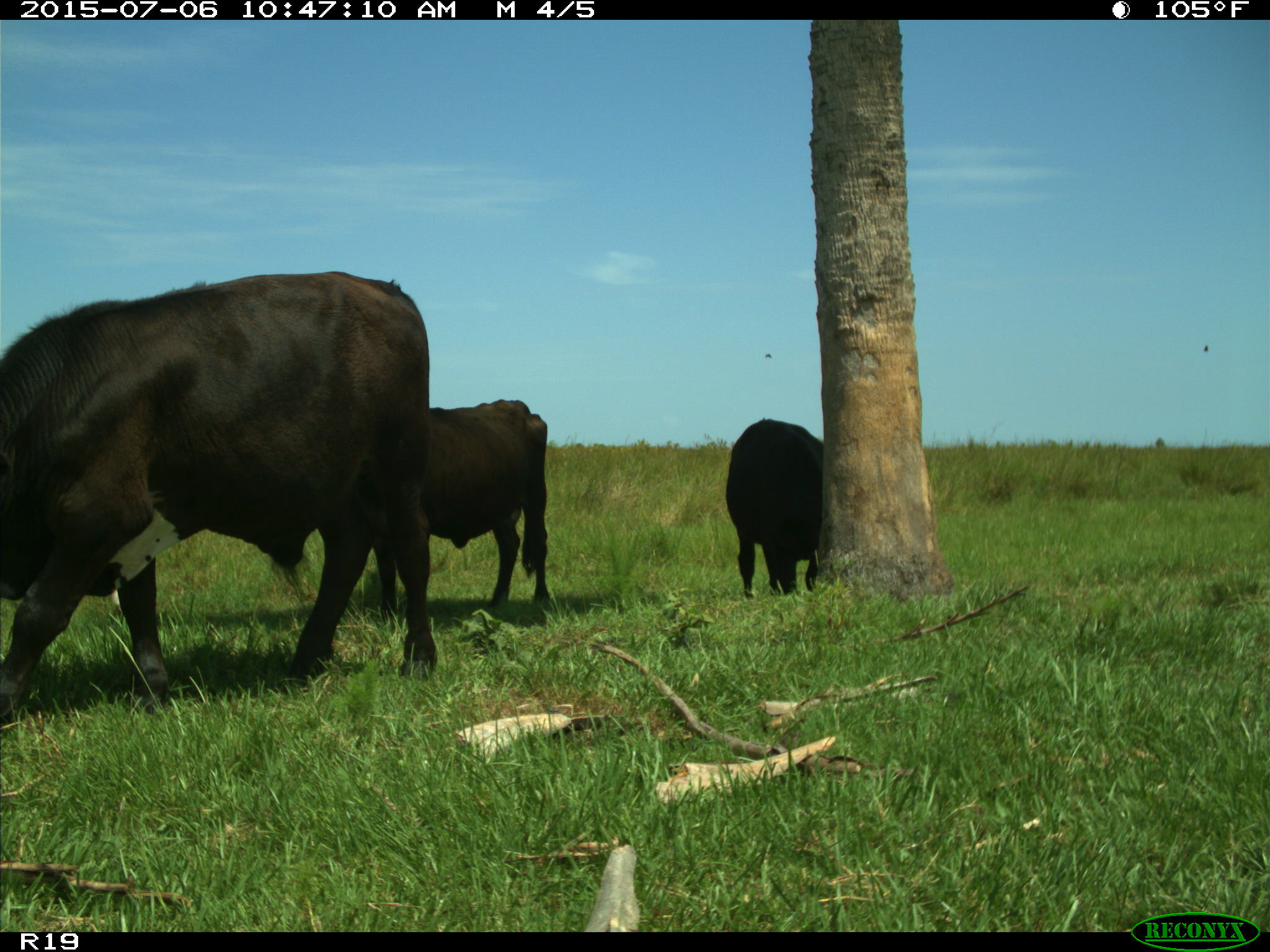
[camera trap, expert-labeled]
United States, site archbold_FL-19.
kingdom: Animalia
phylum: Chordata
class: Mammalia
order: Artiodactyla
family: Bovidae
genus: Bos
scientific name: Bos taurus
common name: domestic cow